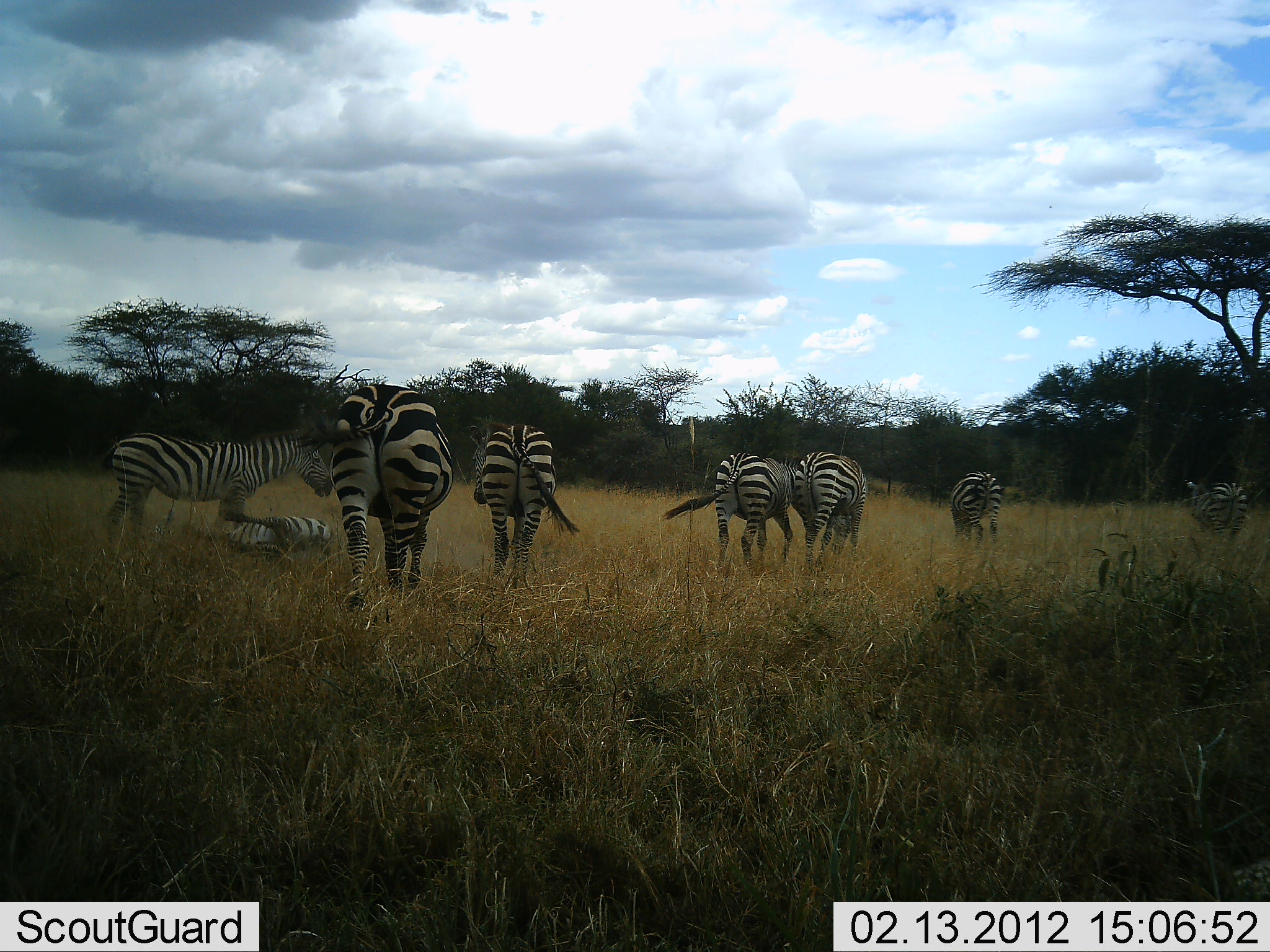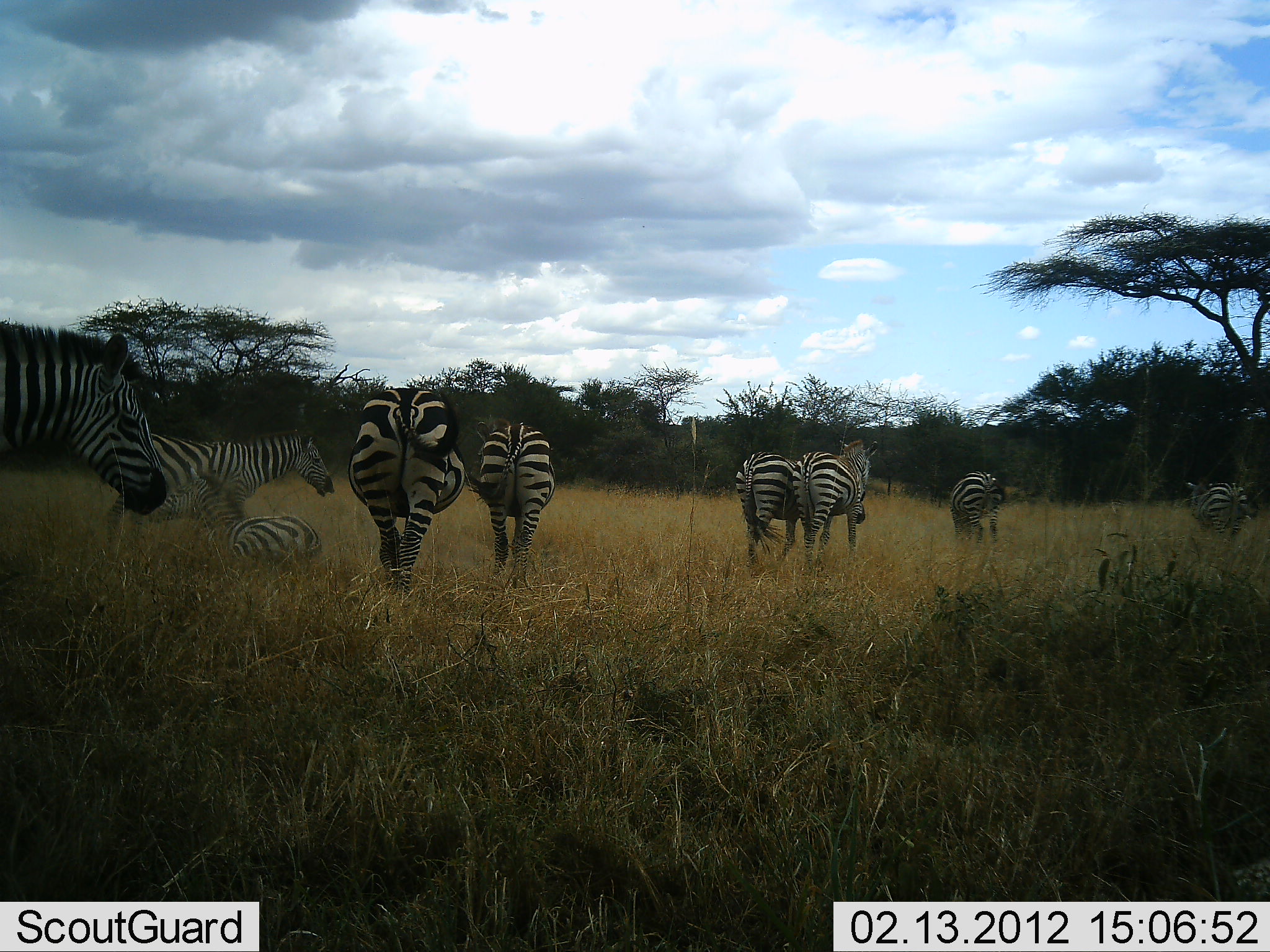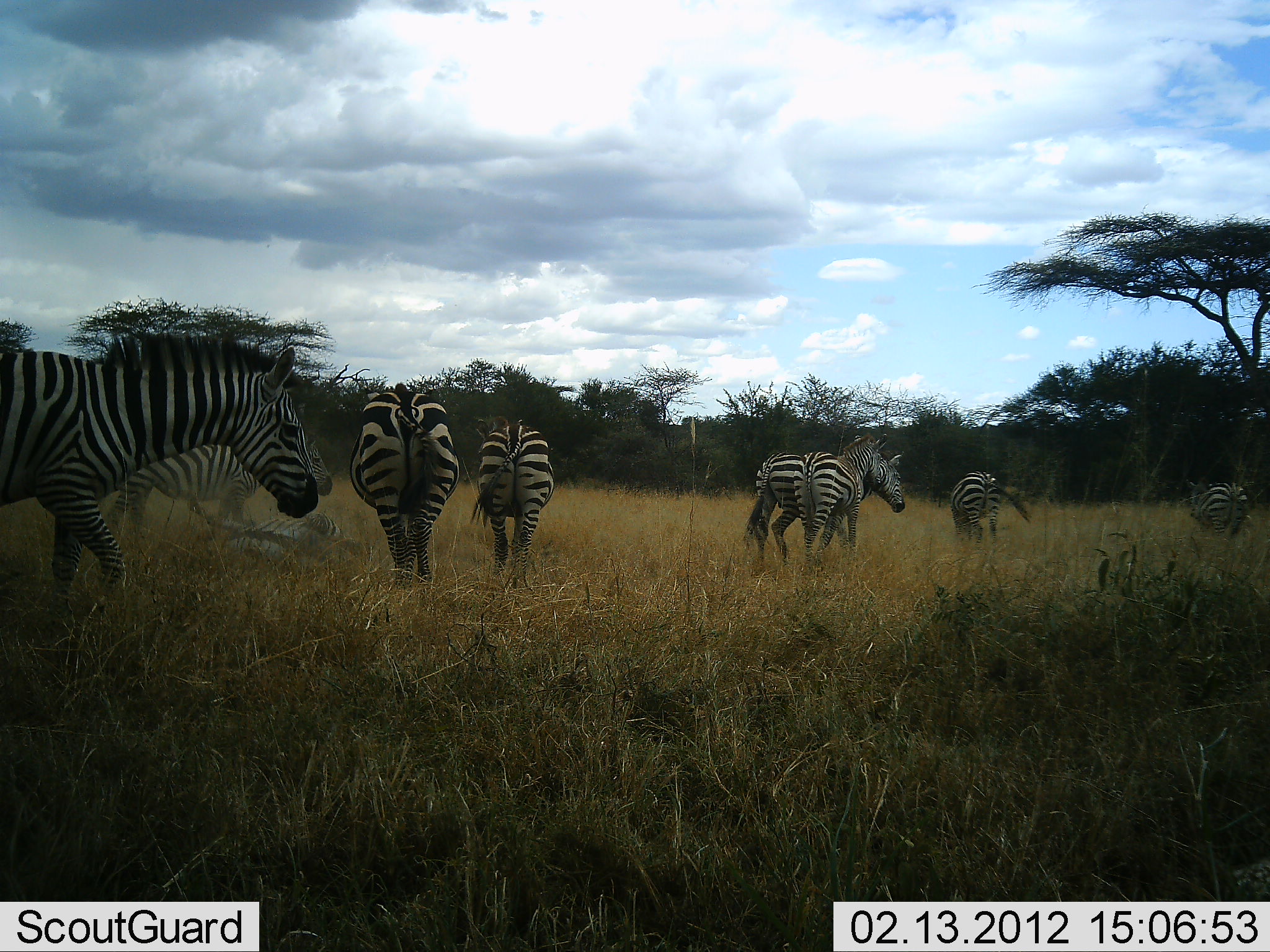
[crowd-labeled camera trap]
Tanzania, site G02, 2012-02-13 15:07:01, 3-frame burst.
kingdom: Animalia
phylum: Chordata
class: Mammalia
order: Perissodactyla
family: Equidae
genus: Equus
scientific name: Equus quagga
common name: plains zebra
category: zebra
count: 9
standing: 77%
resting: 69%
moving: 69%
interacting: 8%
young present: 15%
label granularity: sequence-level